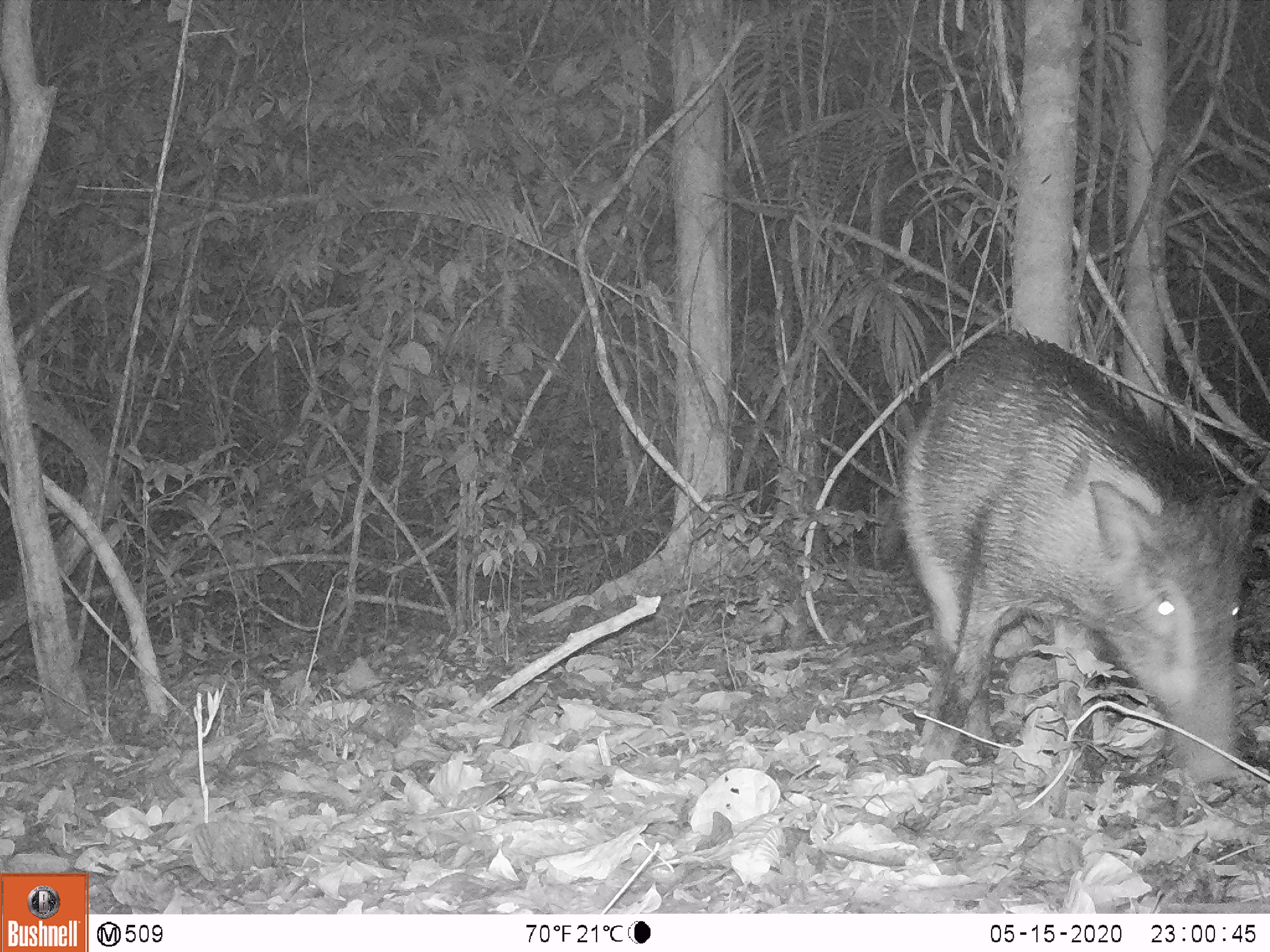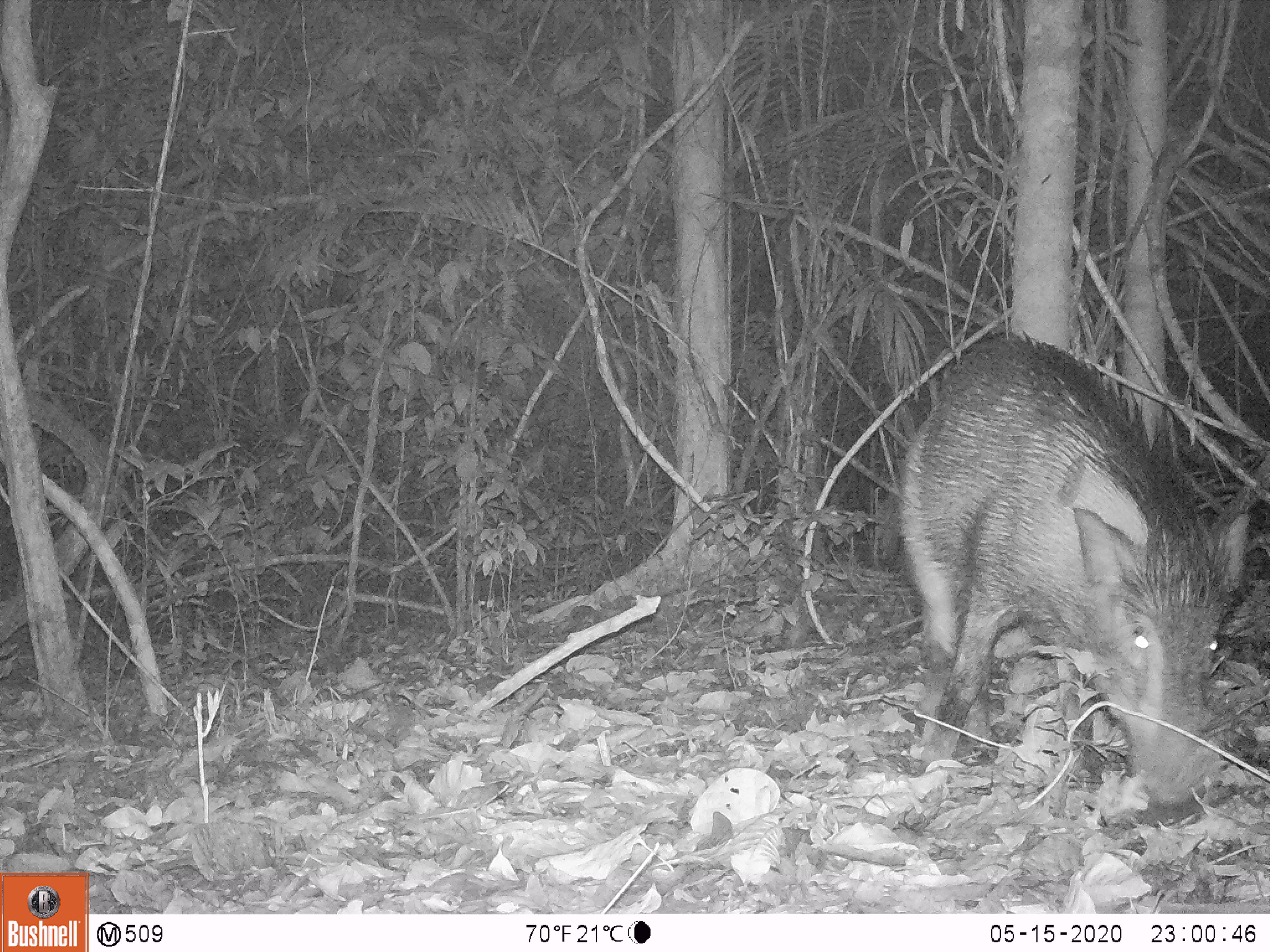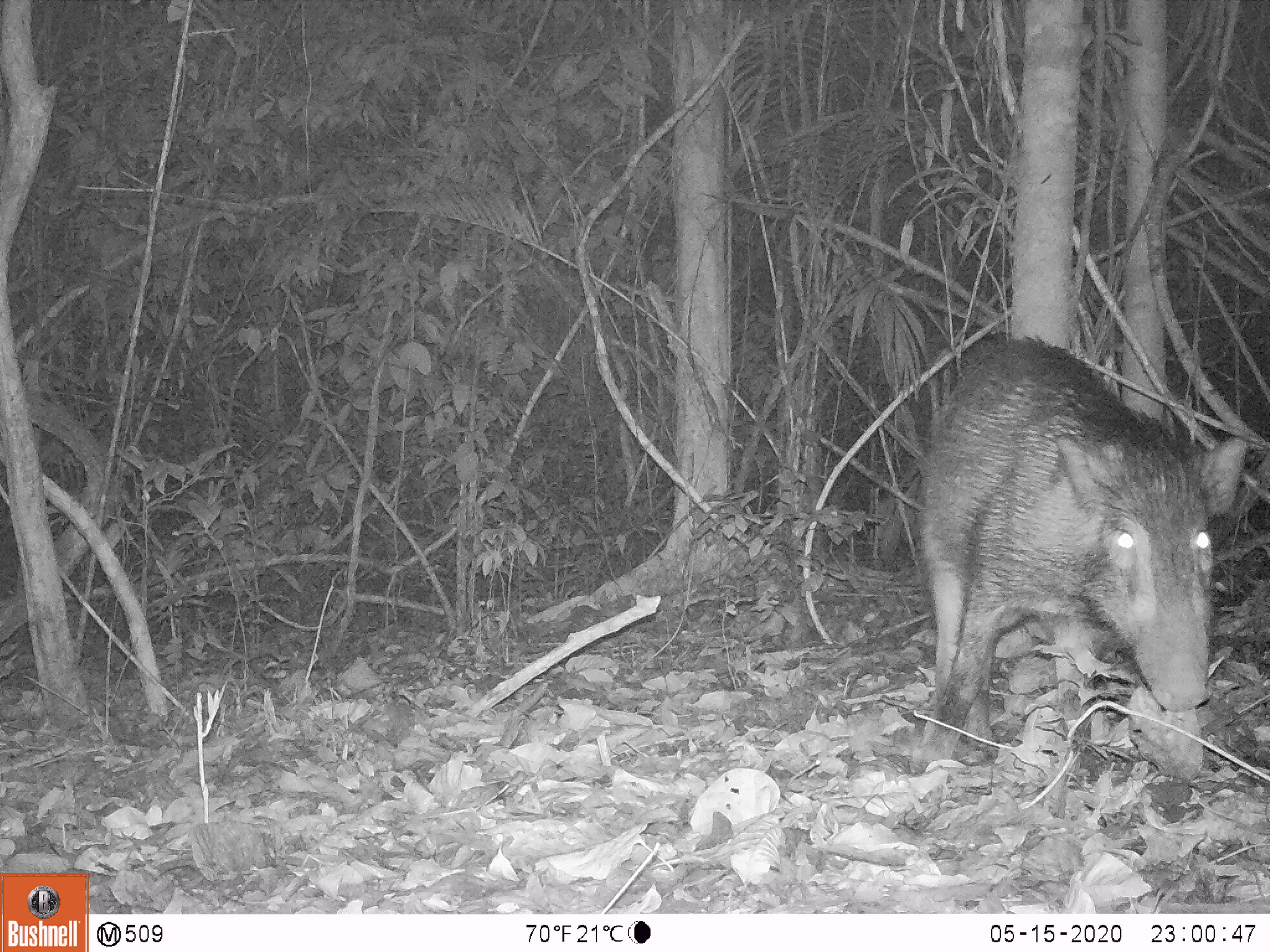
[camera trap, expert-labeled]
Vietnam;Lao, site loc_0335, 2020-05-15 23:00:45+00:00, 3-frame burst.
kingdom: Animalia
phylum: Chordata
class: Mammalia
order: Artiodactyla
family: Suidae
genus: Sus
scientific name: Sus scrofa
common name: eurasian wild pig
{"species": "eurasian wild pig (Sus scrofa)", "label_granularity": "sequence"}